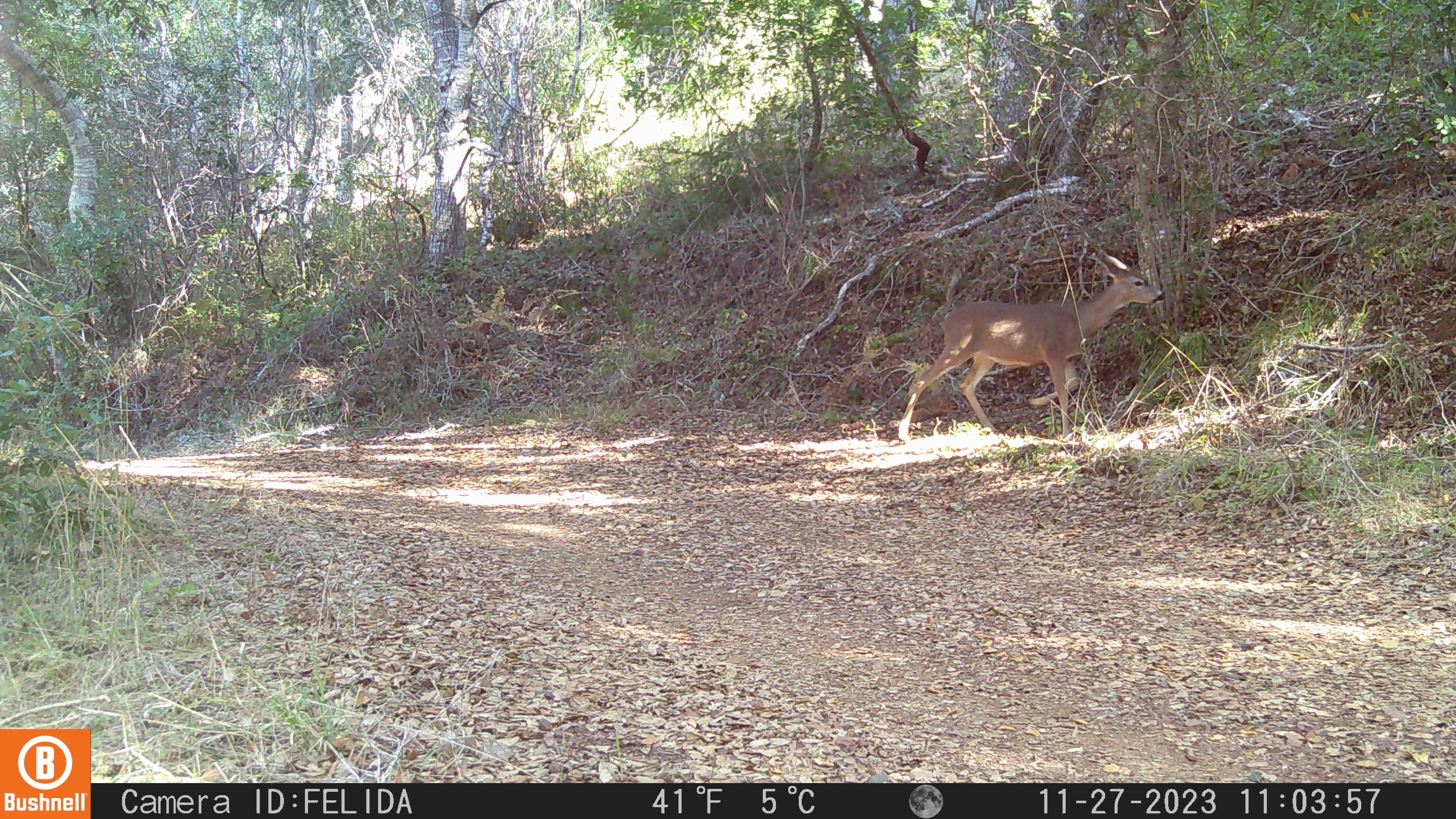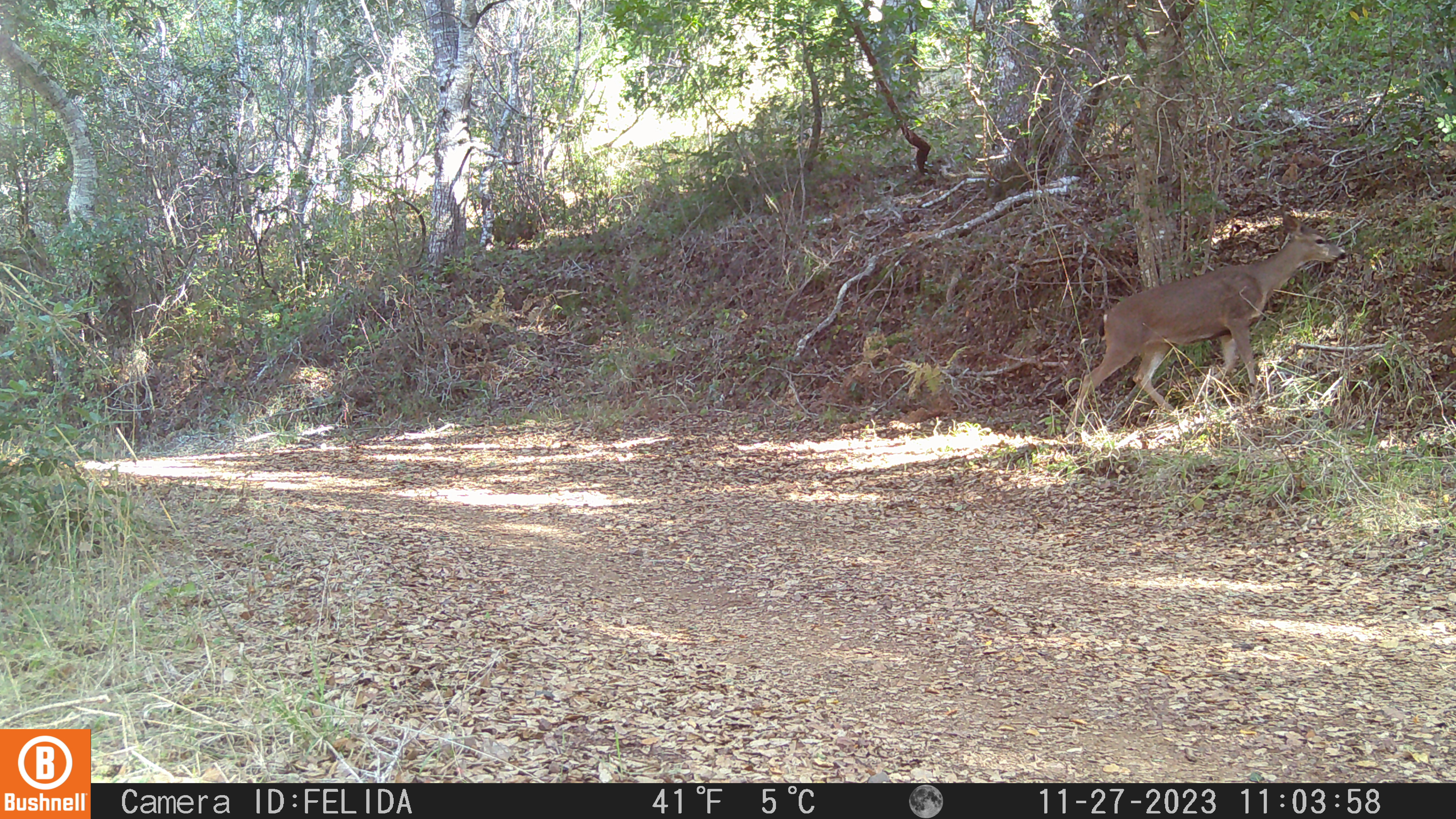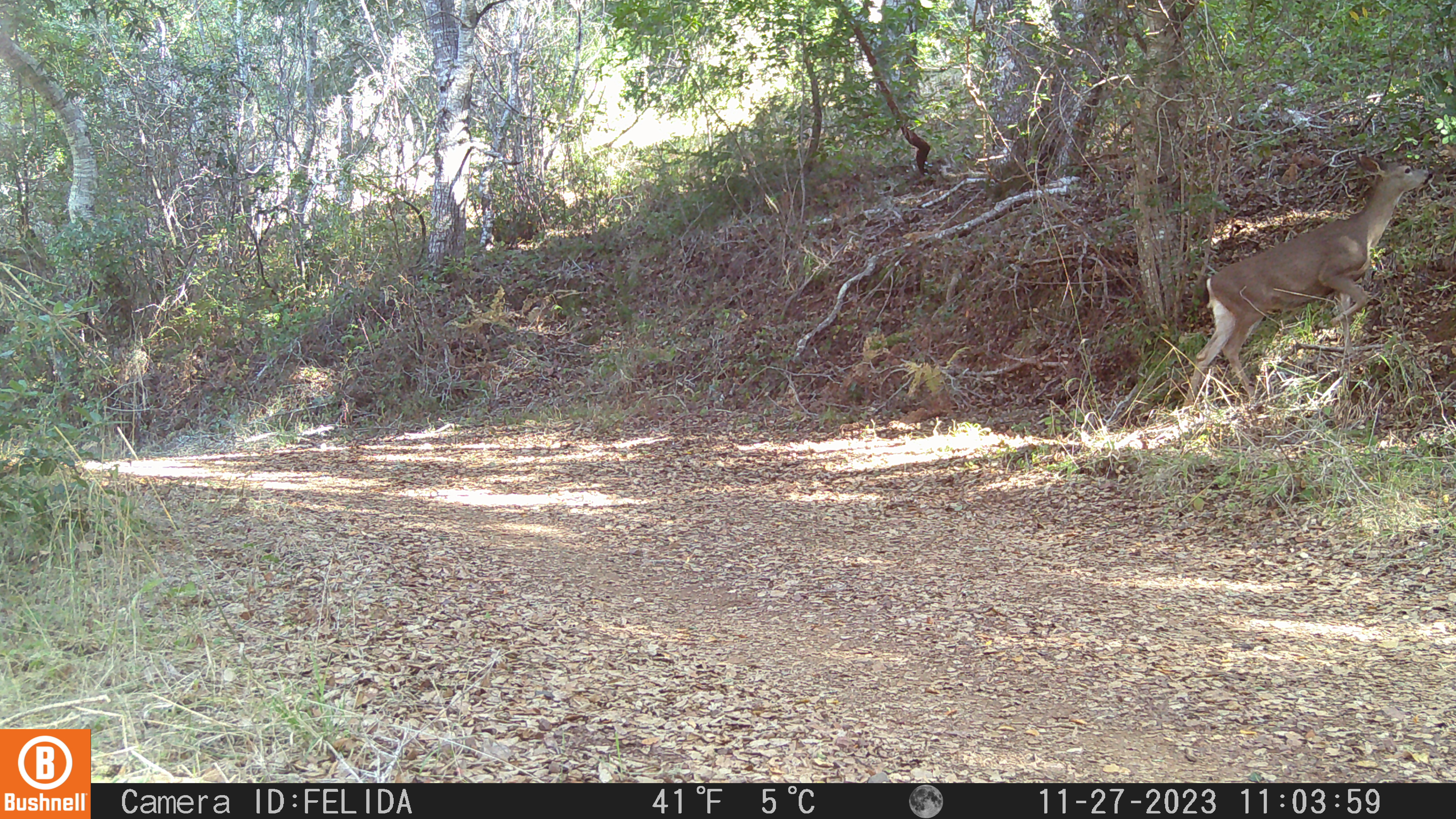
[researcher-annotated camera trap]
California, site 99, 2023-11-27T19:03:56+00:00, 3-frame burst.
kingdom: Animalia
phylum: Chordata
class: Mammalia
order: Artiodactyla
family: Cervidae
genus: Odocoileus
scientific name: Odocoileus hemionus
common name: mule deer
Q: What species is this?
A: Mule deer (Odocoileus hemionus).